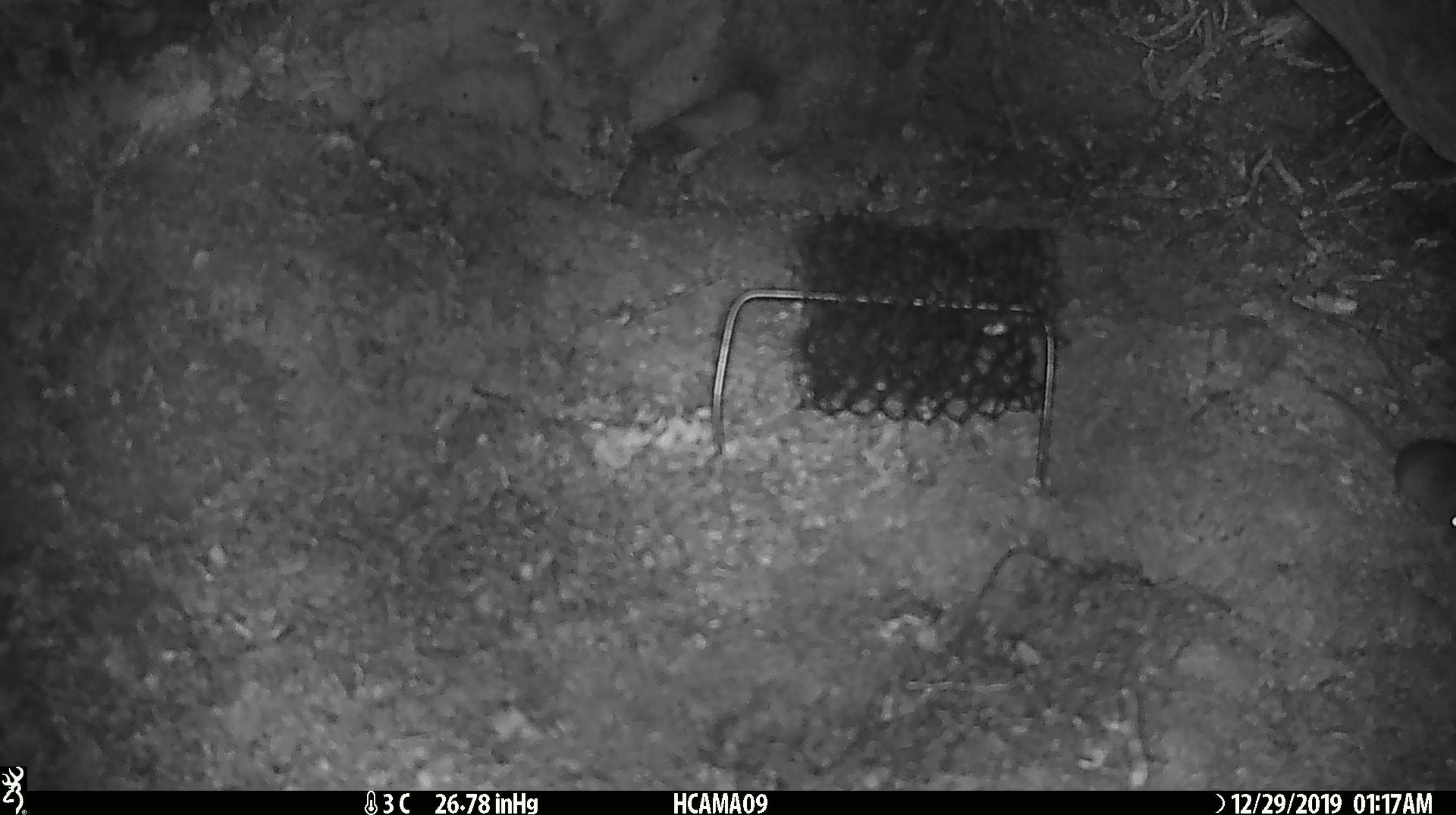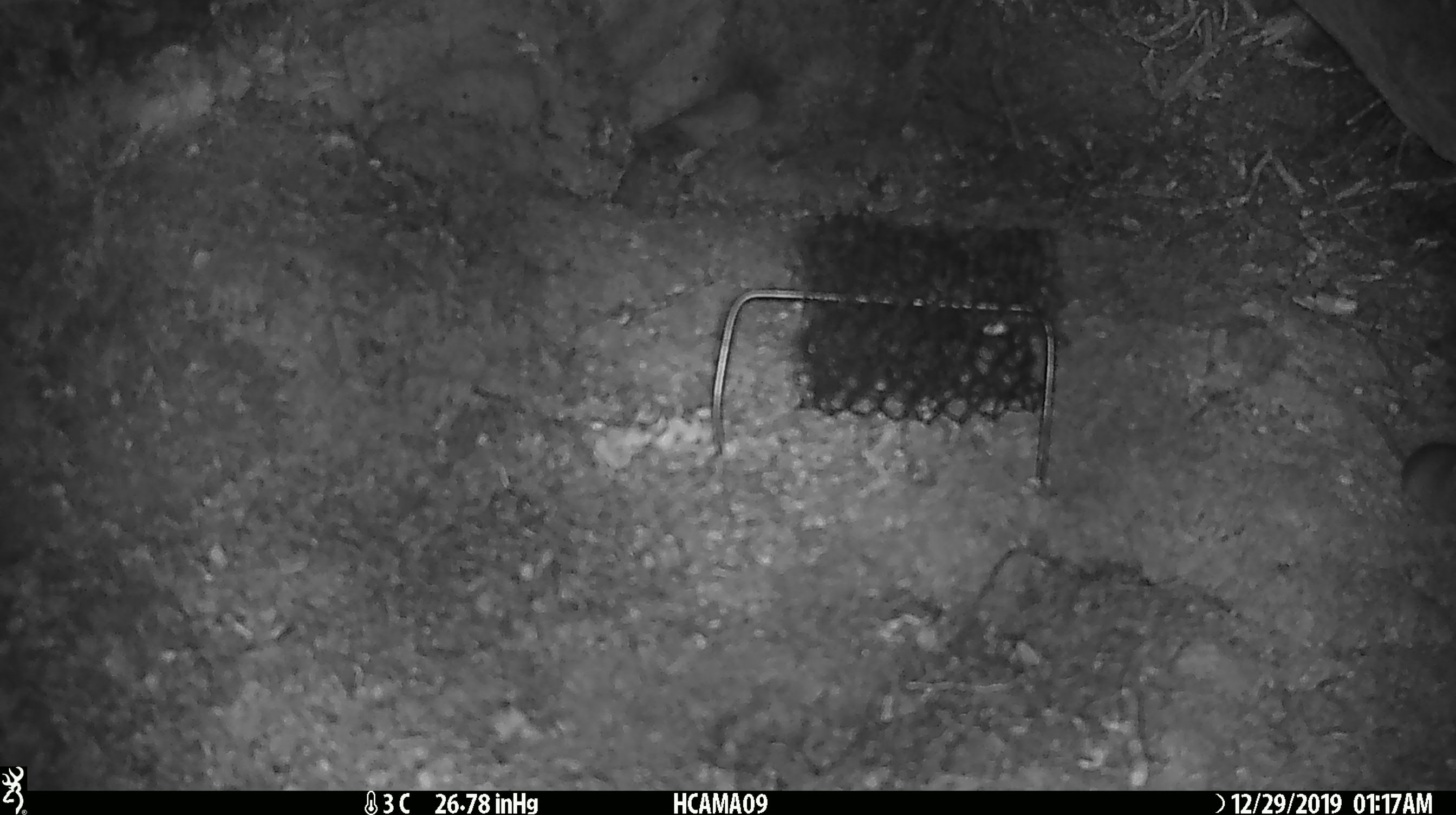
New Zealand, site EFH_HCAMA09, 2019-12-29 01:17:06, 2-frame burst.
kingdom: Animalia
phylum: Chordata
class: Mammalia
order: Rodentia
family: Muridae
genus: Mus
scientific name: Mus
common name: mouse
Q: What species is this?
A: Mouse (Mus).